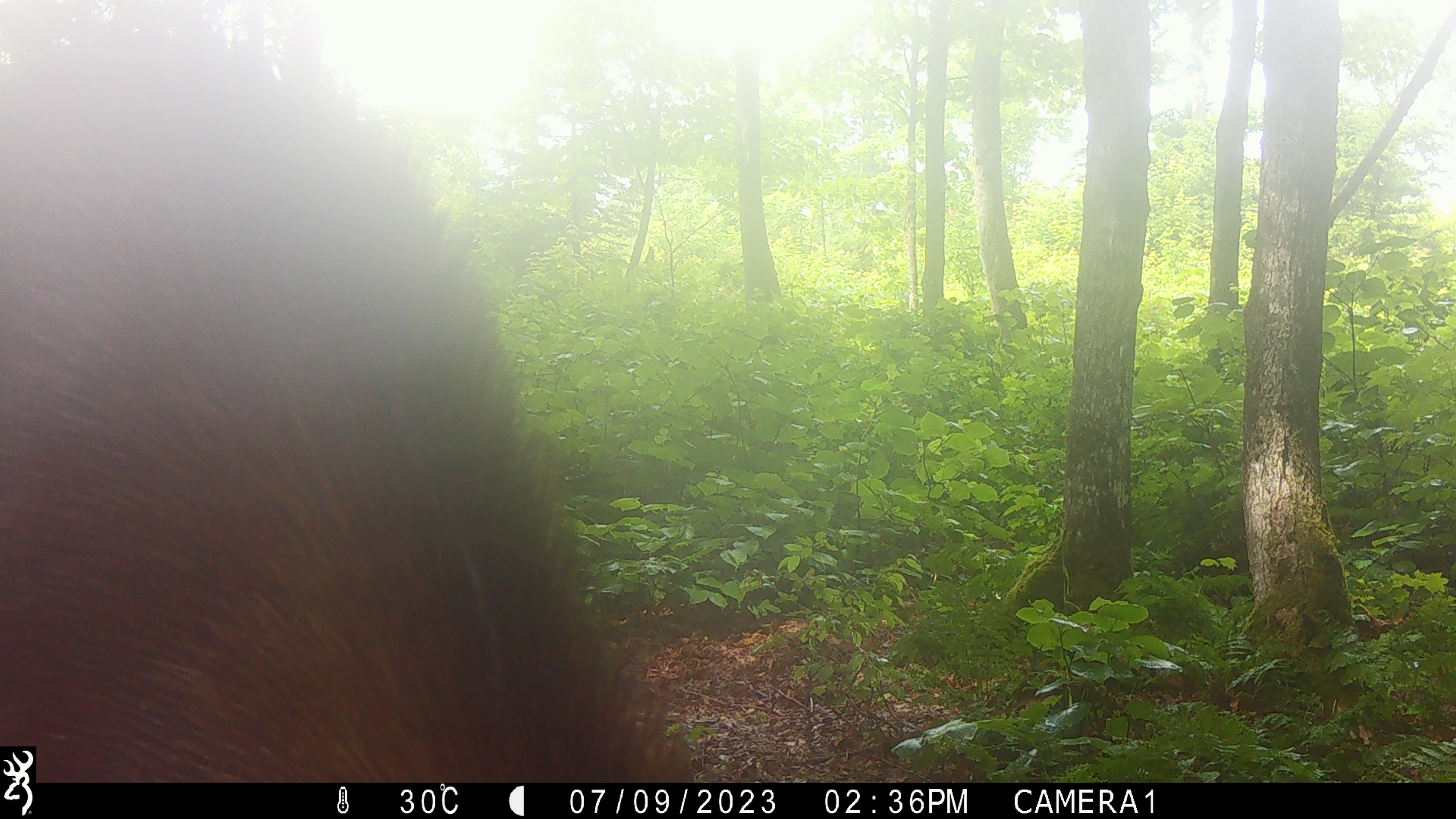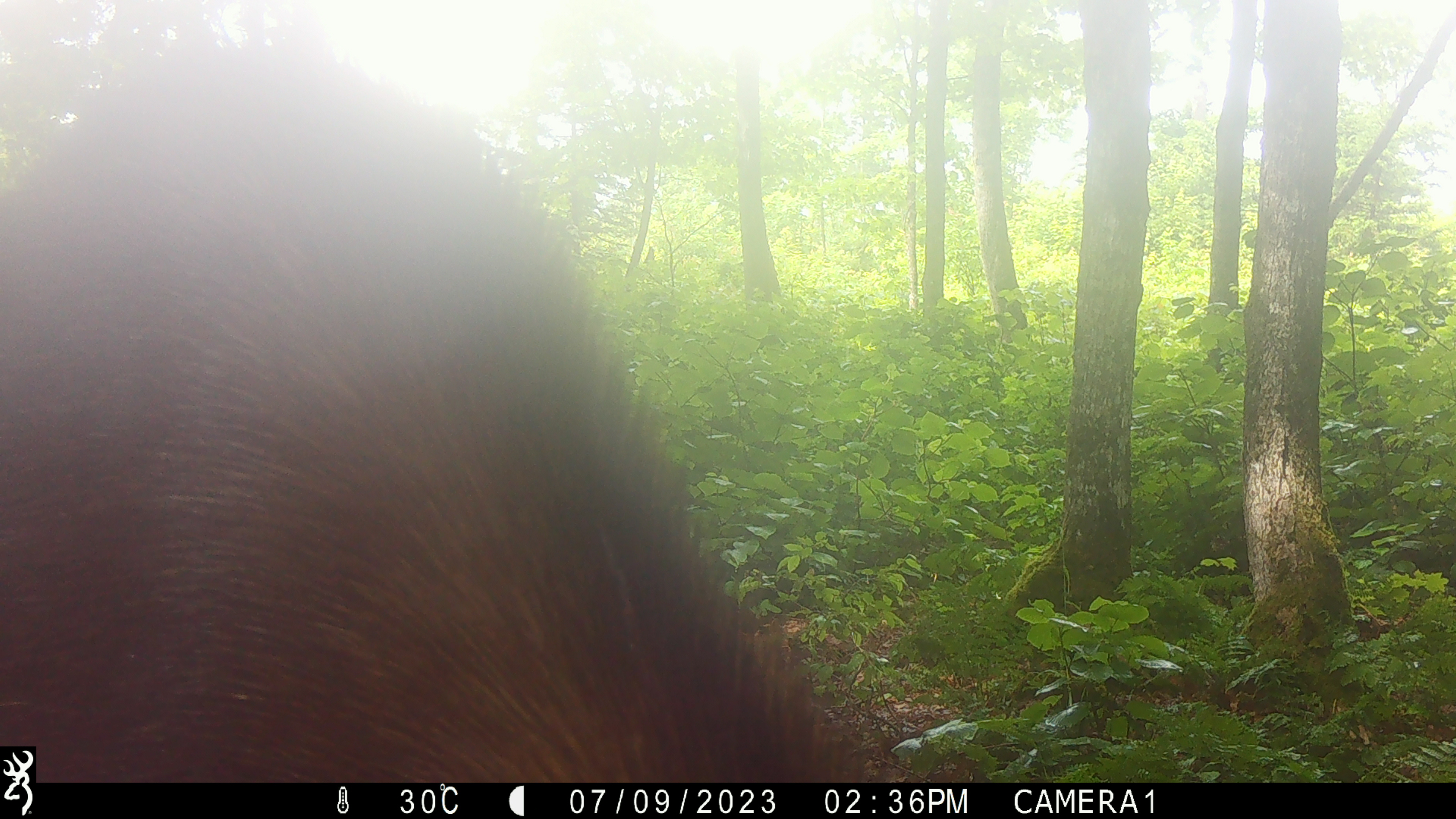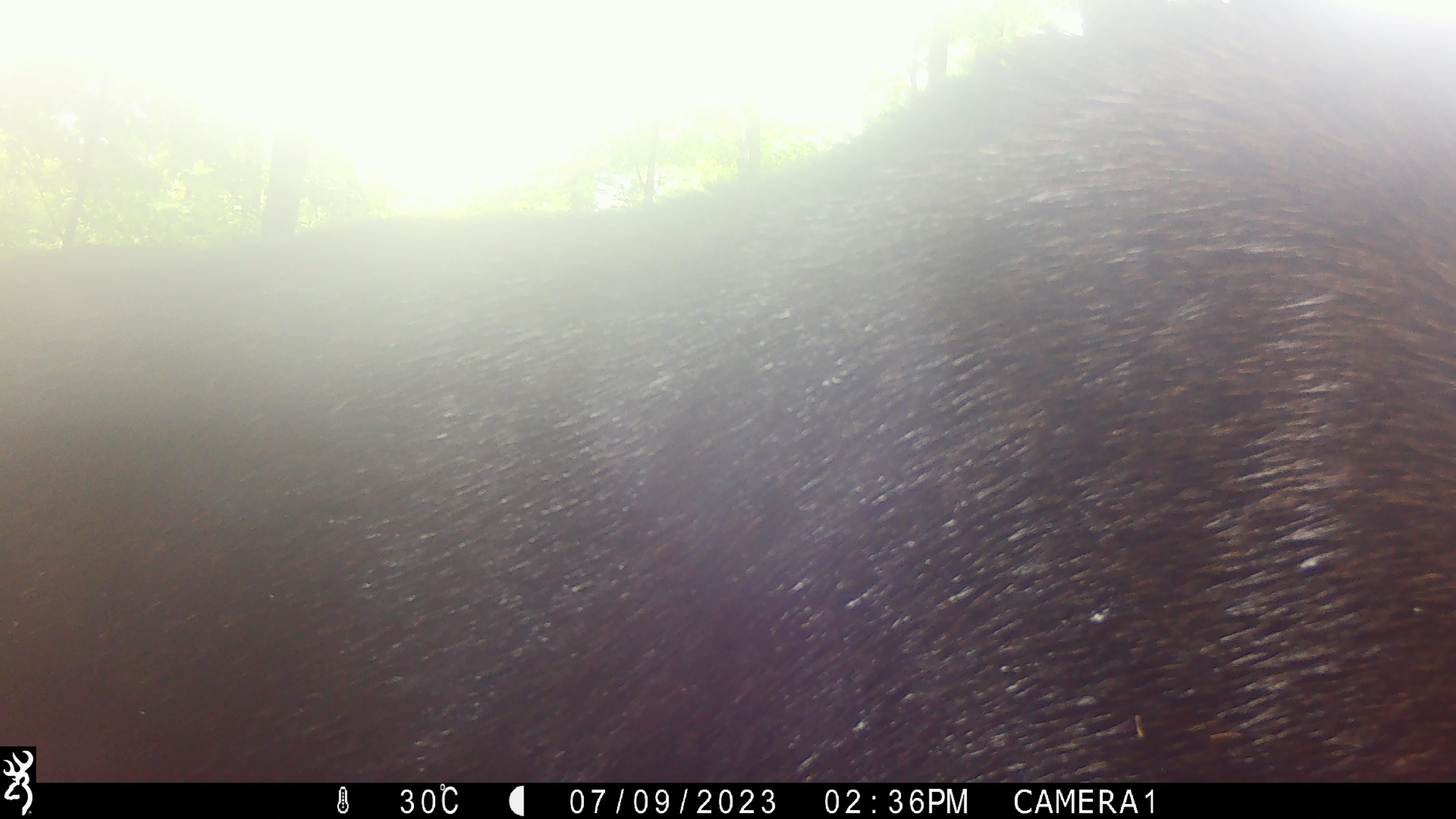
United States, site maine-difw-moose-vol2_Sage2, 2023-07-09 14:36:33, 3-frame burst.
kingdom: Animalia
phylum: Chordata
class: Mammalia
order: Artiodactyla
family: Cervidae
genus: Alces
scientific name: Alces alces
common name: moose